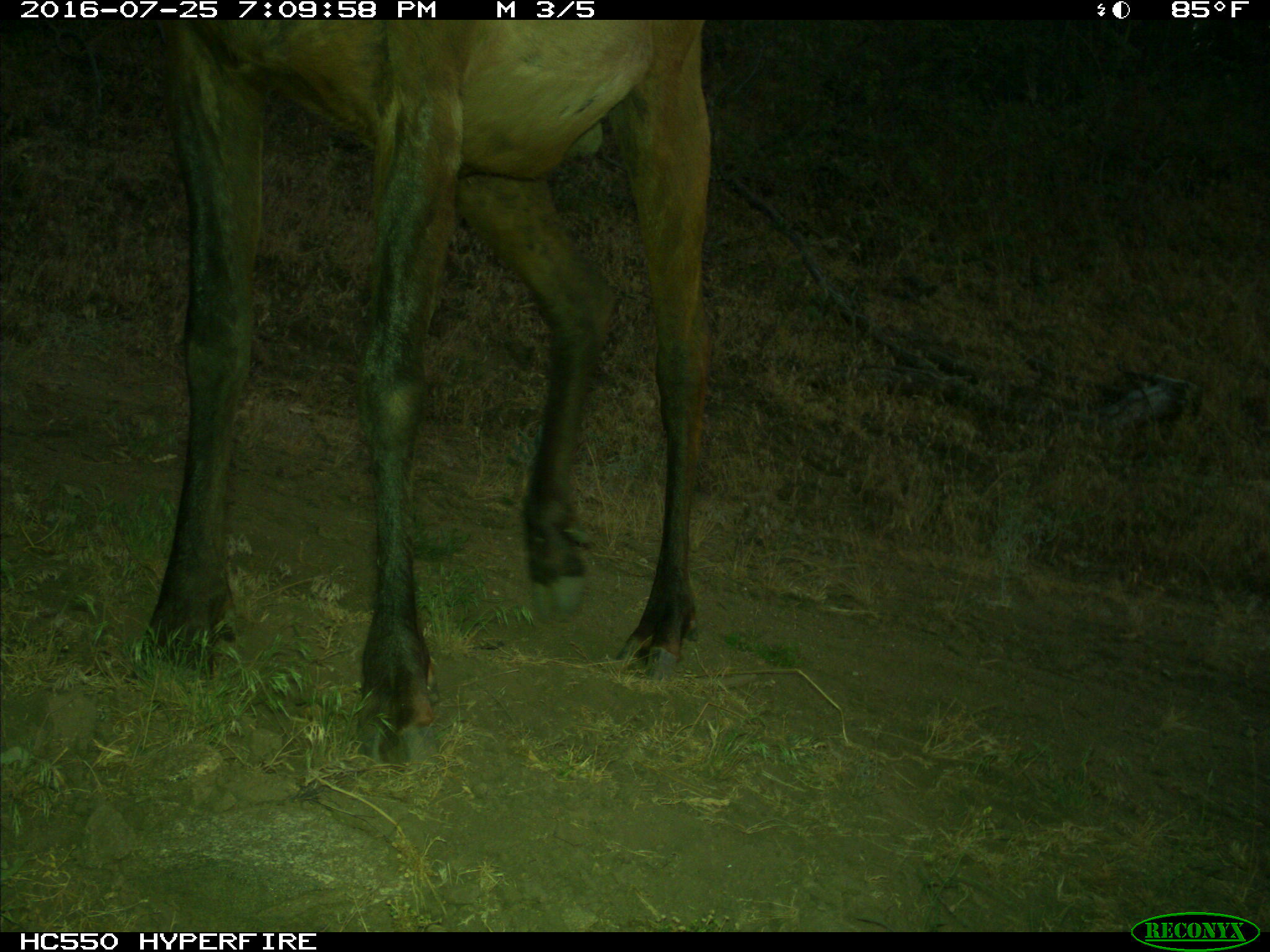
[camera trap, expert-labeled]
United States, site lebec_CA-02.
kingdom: Animalia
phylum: Chordata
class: Mammalia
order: Artiodactyla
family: Cervidae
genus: Cervus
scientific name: Cervus canadensis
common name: elk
Cervus canadensis (elk).